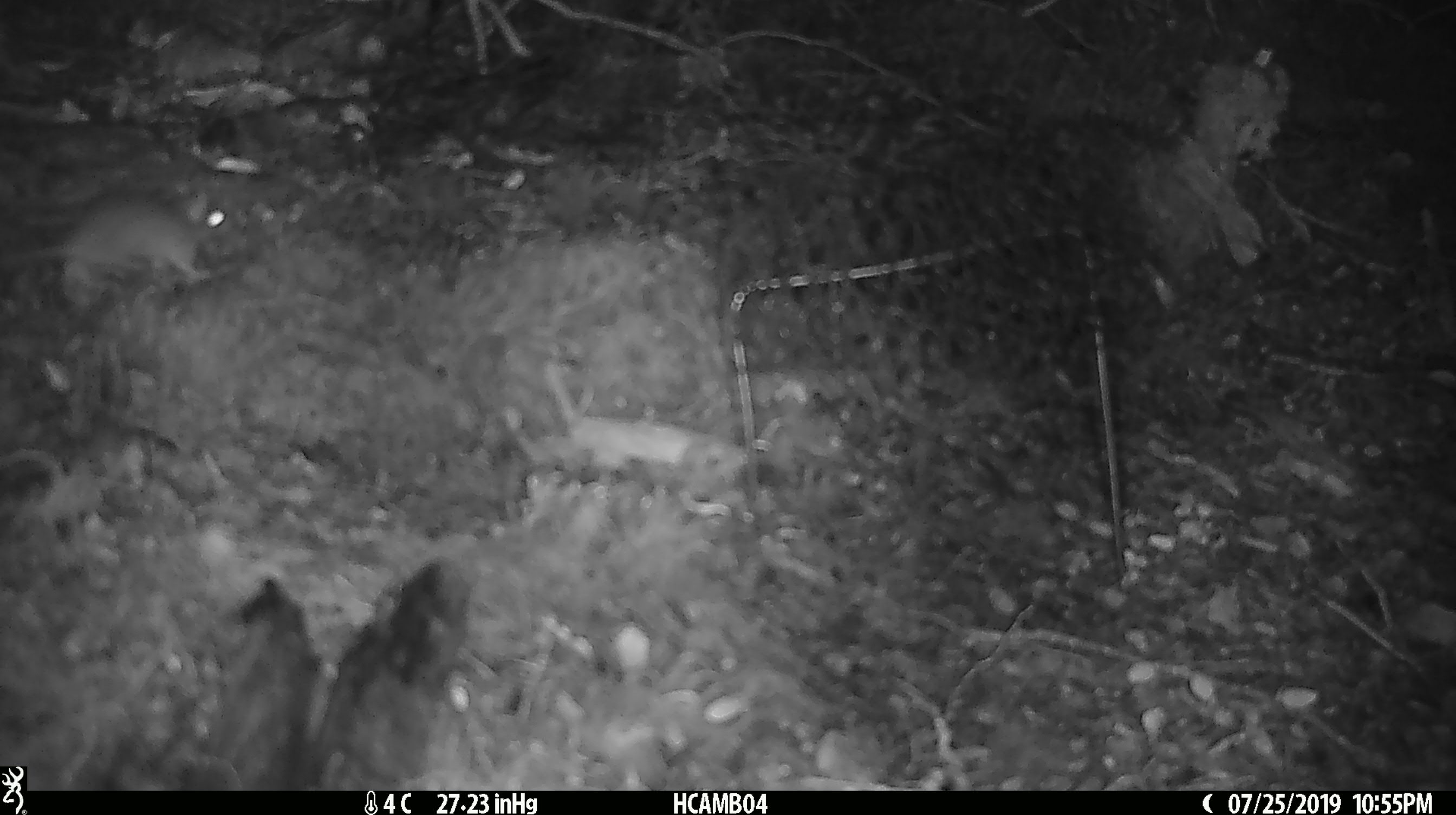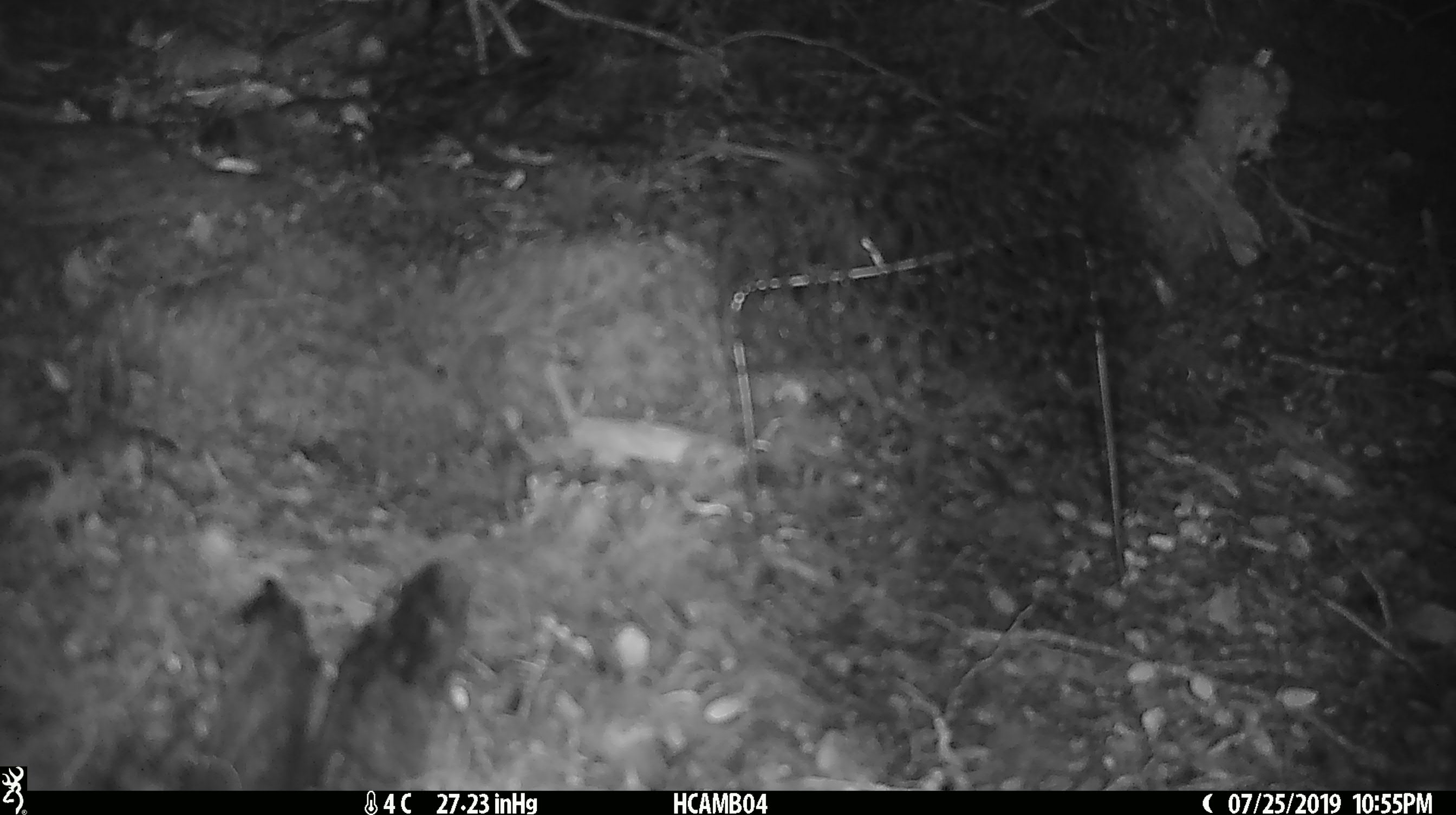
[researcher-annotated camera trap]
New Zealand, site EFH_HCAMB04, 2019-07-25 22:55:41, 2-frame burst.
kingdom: Animalia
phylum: Chordata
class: Mammalia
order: Rodentia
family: Muridae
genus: Mus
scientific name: Mus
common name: mouse